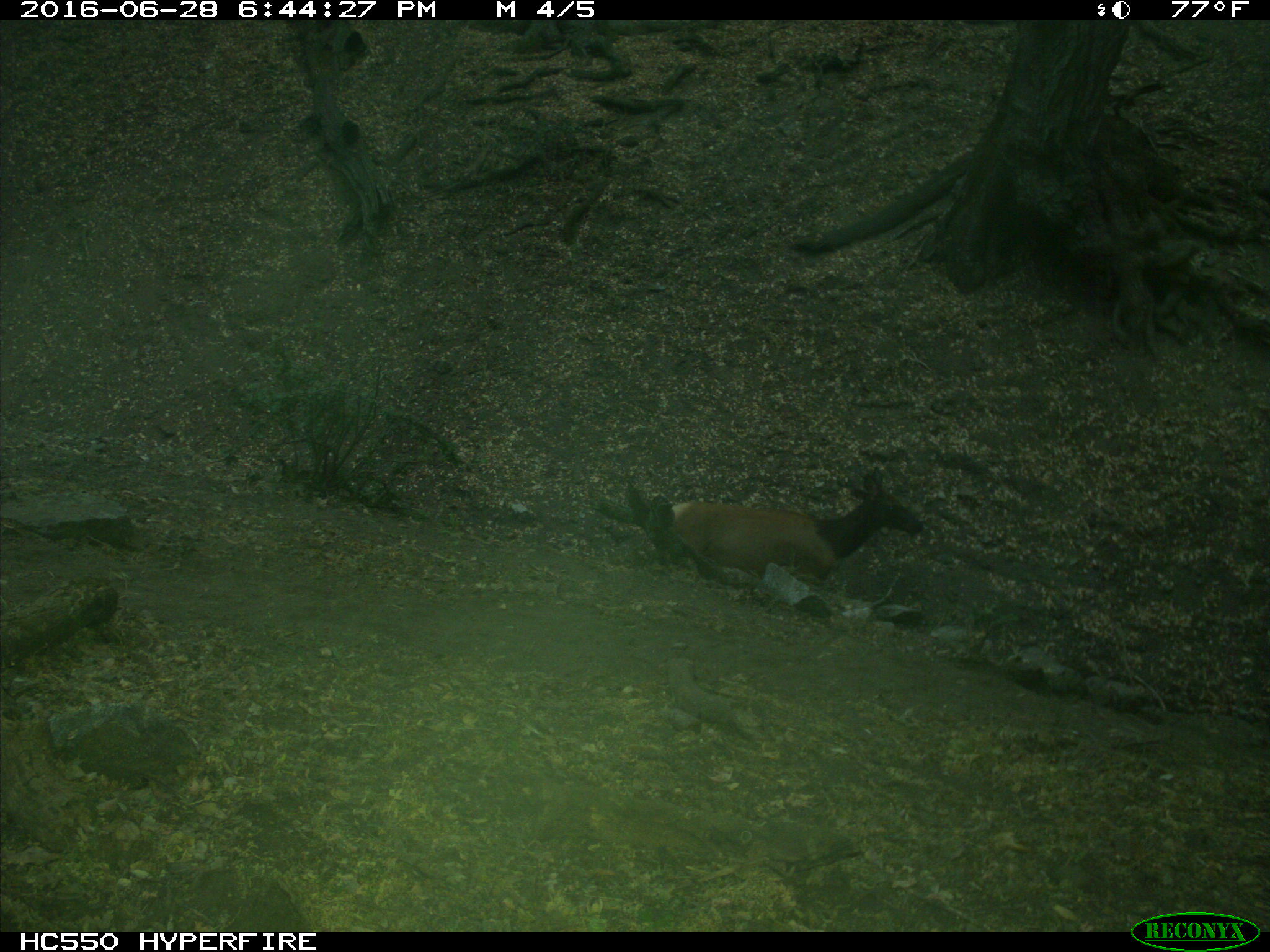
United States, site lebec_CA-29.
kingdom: Animalia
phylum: Chordata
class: Mammalia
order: Artiodactyla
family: Cervidae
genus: Cervus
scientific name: Cervus canadensis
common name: elk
Cervus canadensis (elk).